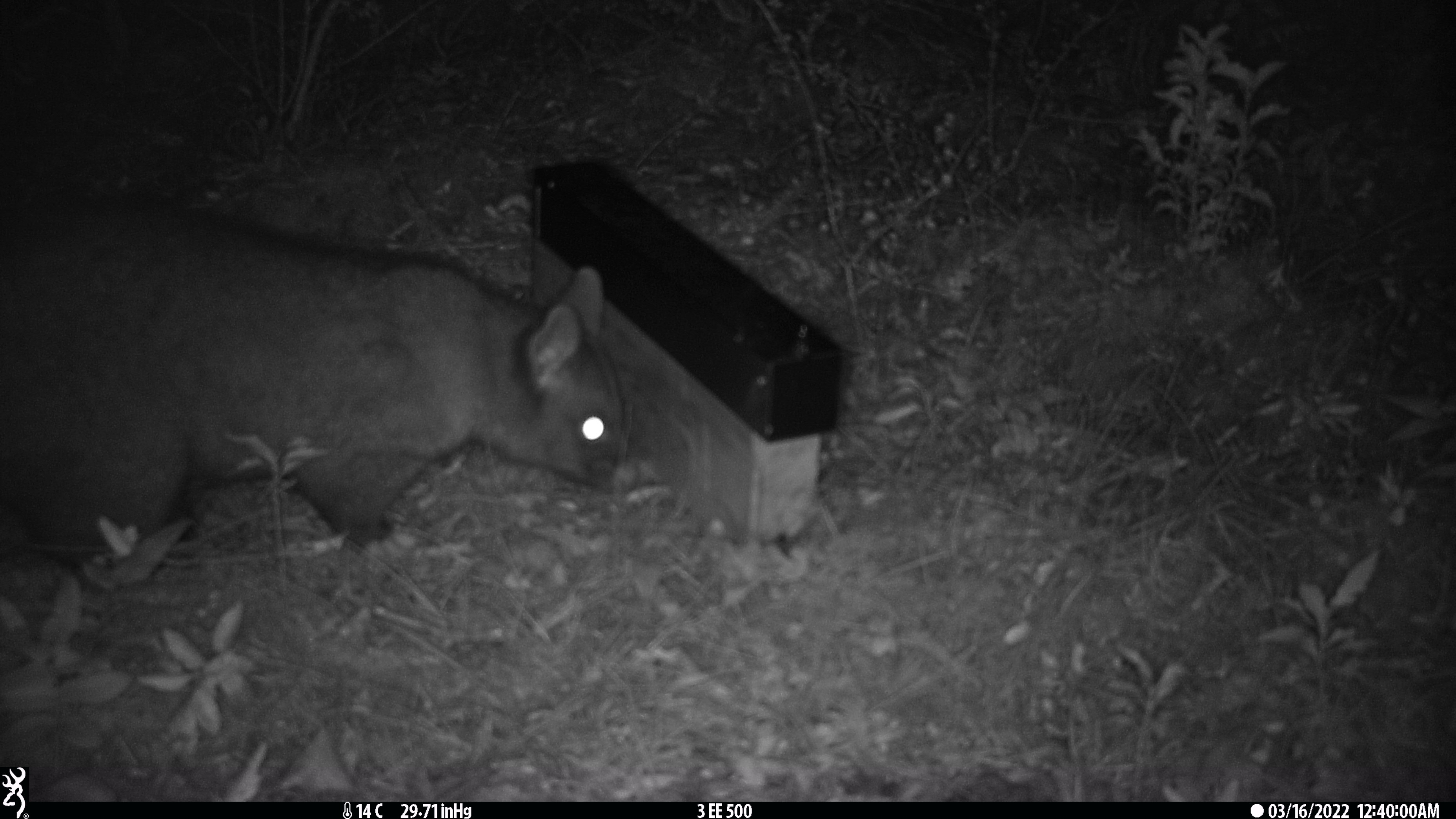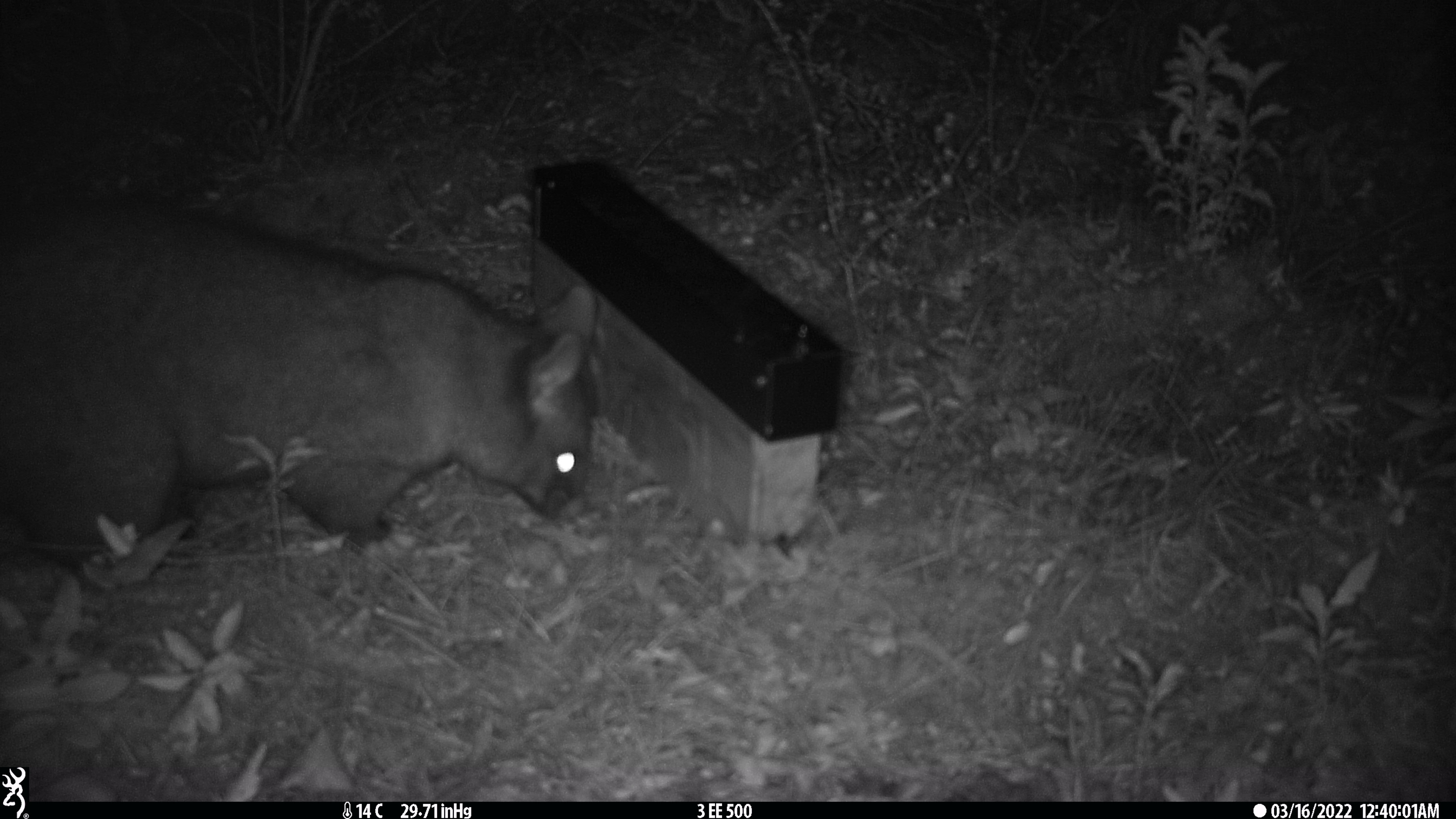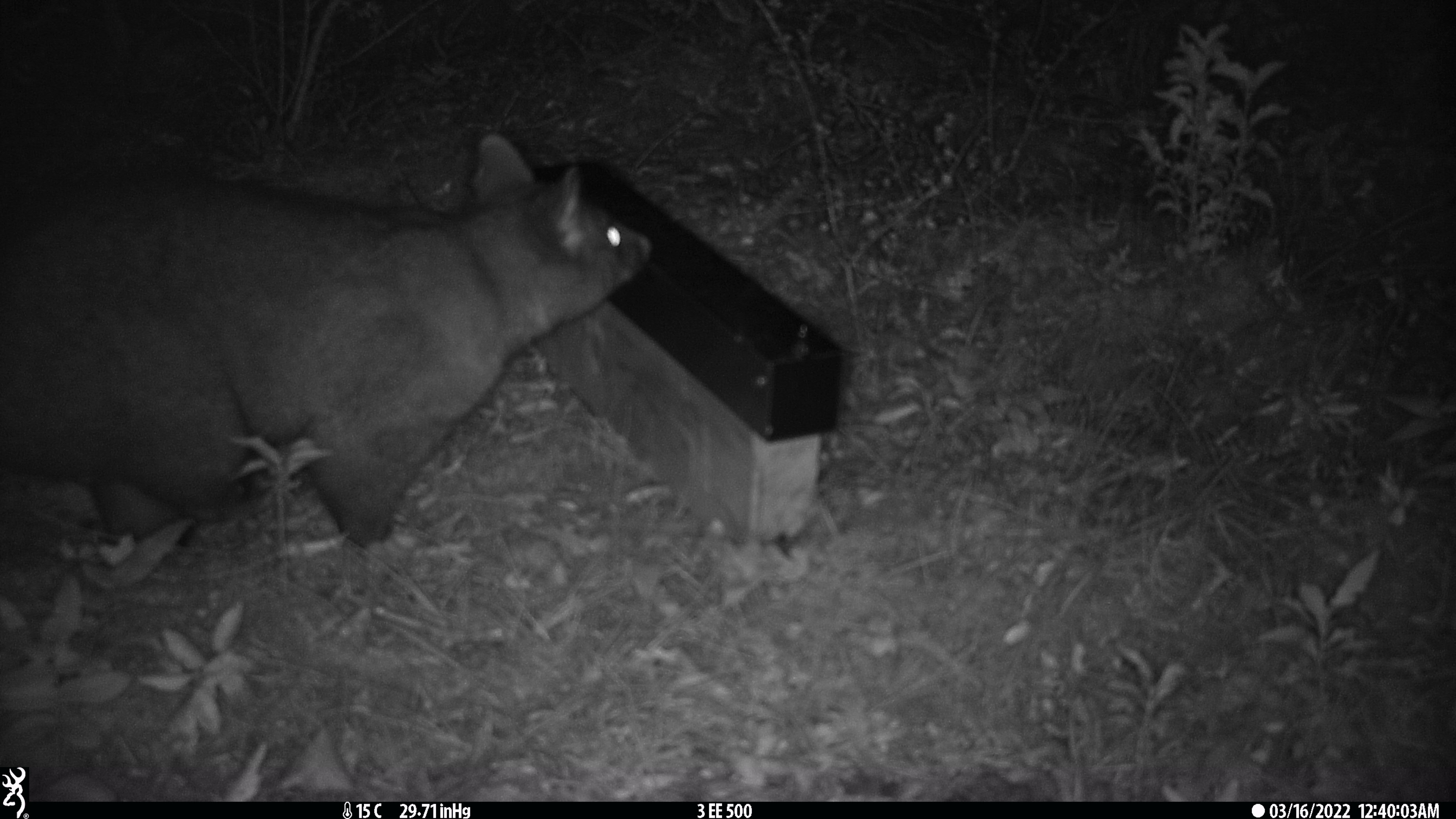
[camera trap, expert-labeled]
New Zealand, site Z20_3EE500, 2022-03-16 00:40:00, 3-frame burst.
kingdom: Animalia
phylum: Chordata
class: Mammalia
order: Diprotodontia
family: Phalangeridae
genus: Trichosurus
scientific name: Trichosurus vulpecula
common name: common brushtail possum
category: possum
Possum (common brushtail possum) (Trichosurus vulpecula).